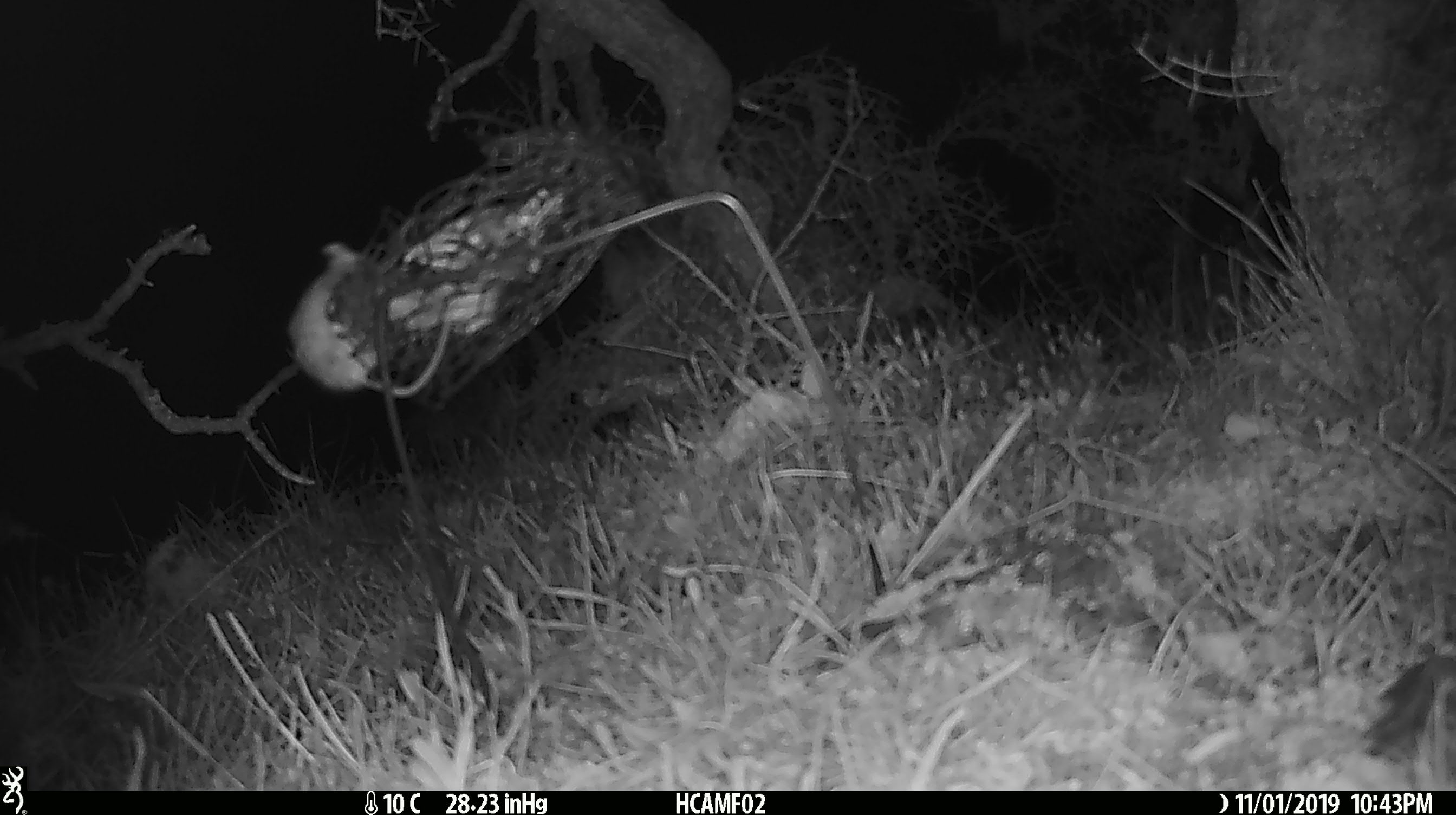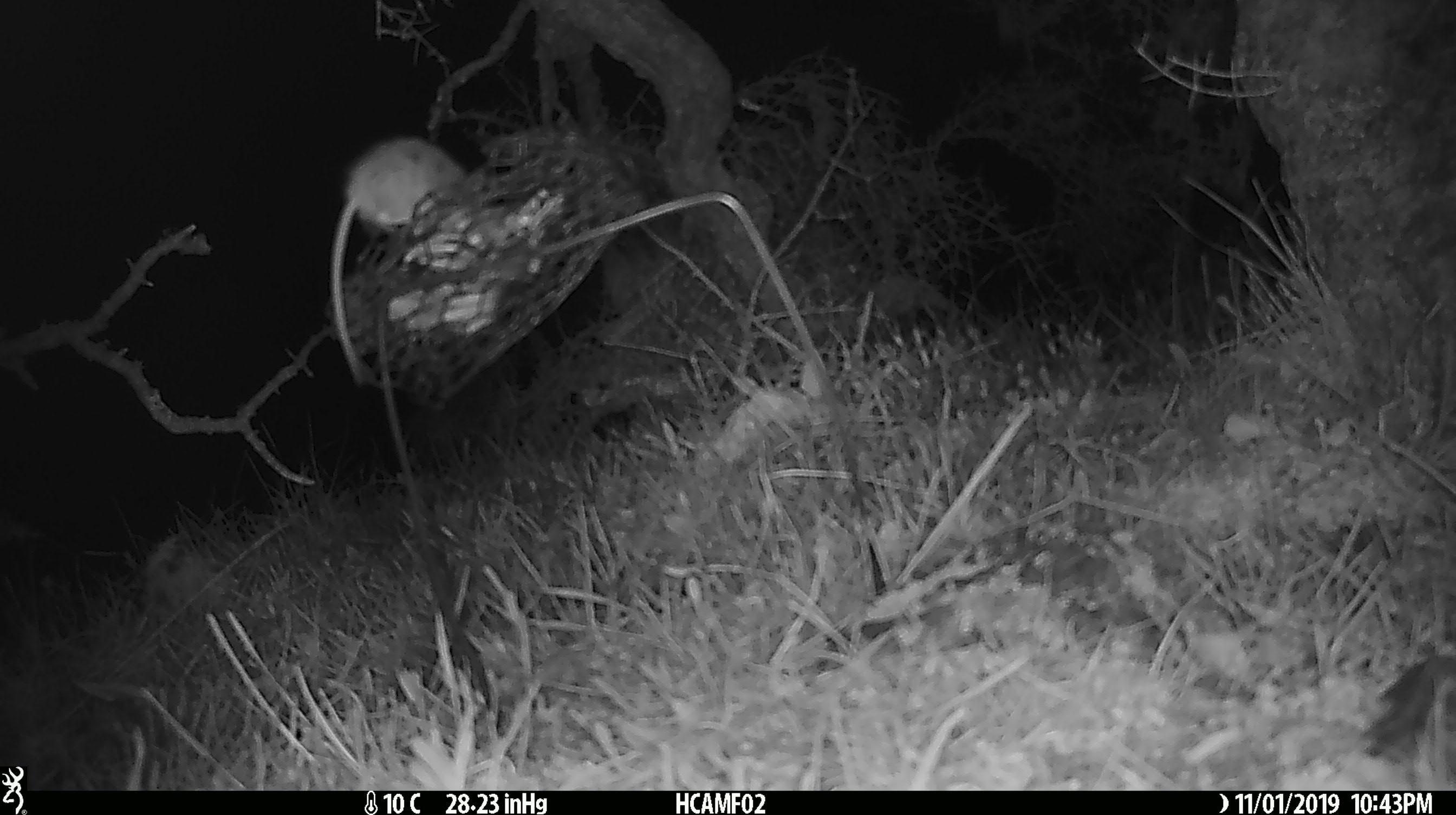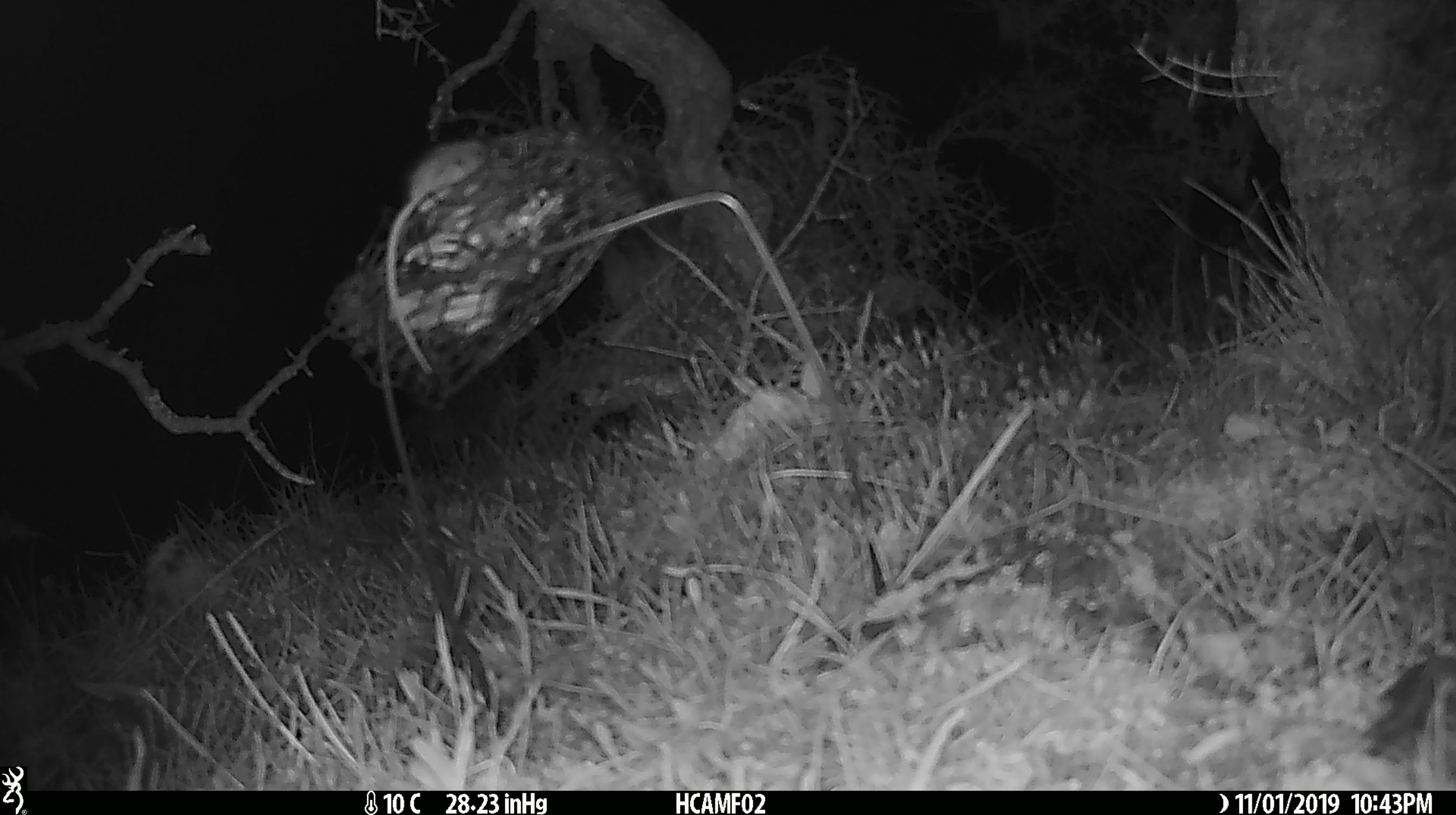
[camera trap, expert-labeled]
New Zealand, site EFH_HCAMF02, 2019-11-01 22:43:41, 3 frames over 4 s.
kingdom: Animalia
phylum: Chordata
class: Mammalia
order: Rodentia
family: Muridae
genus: Mus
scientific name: Mus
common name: mouse